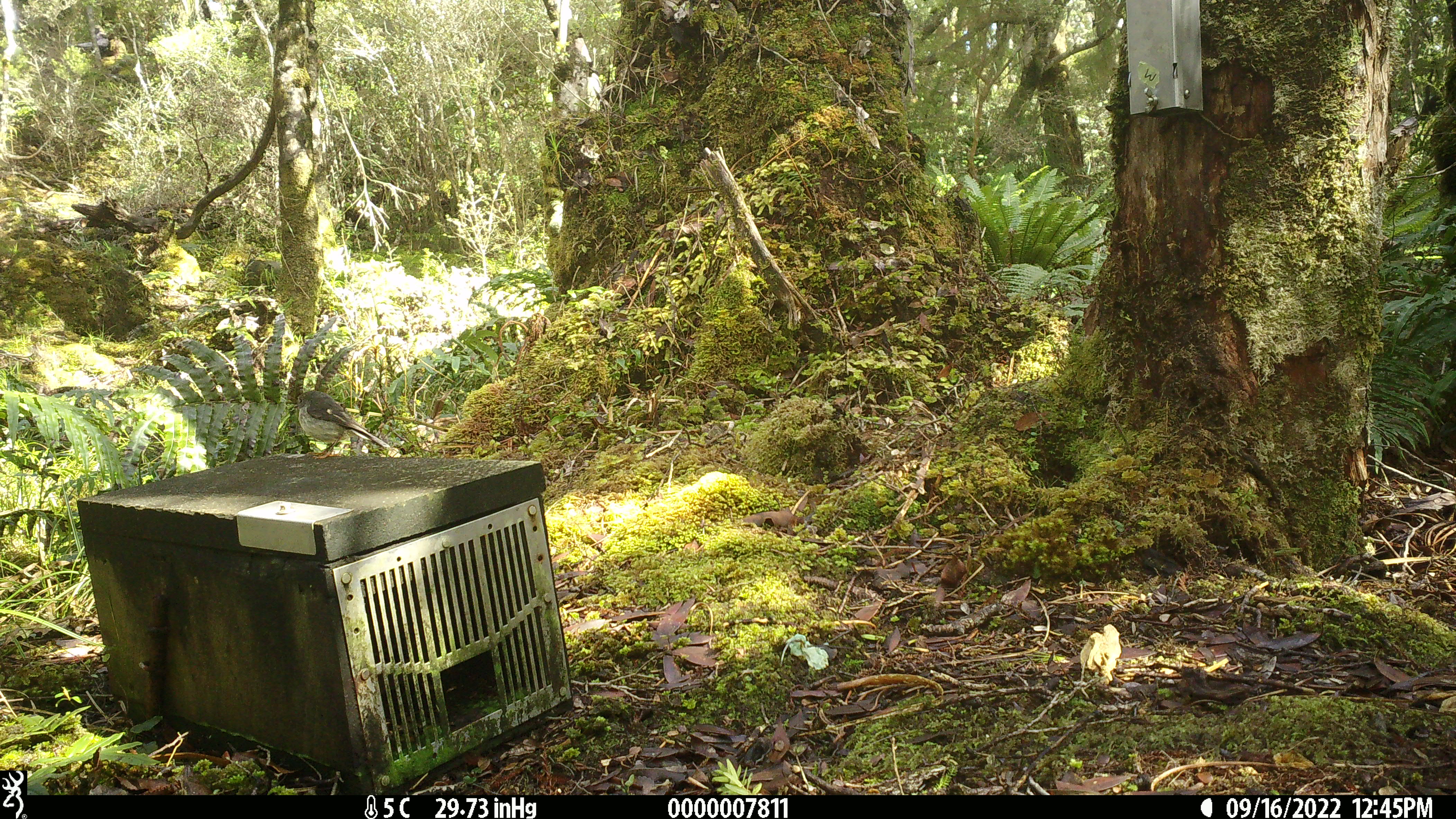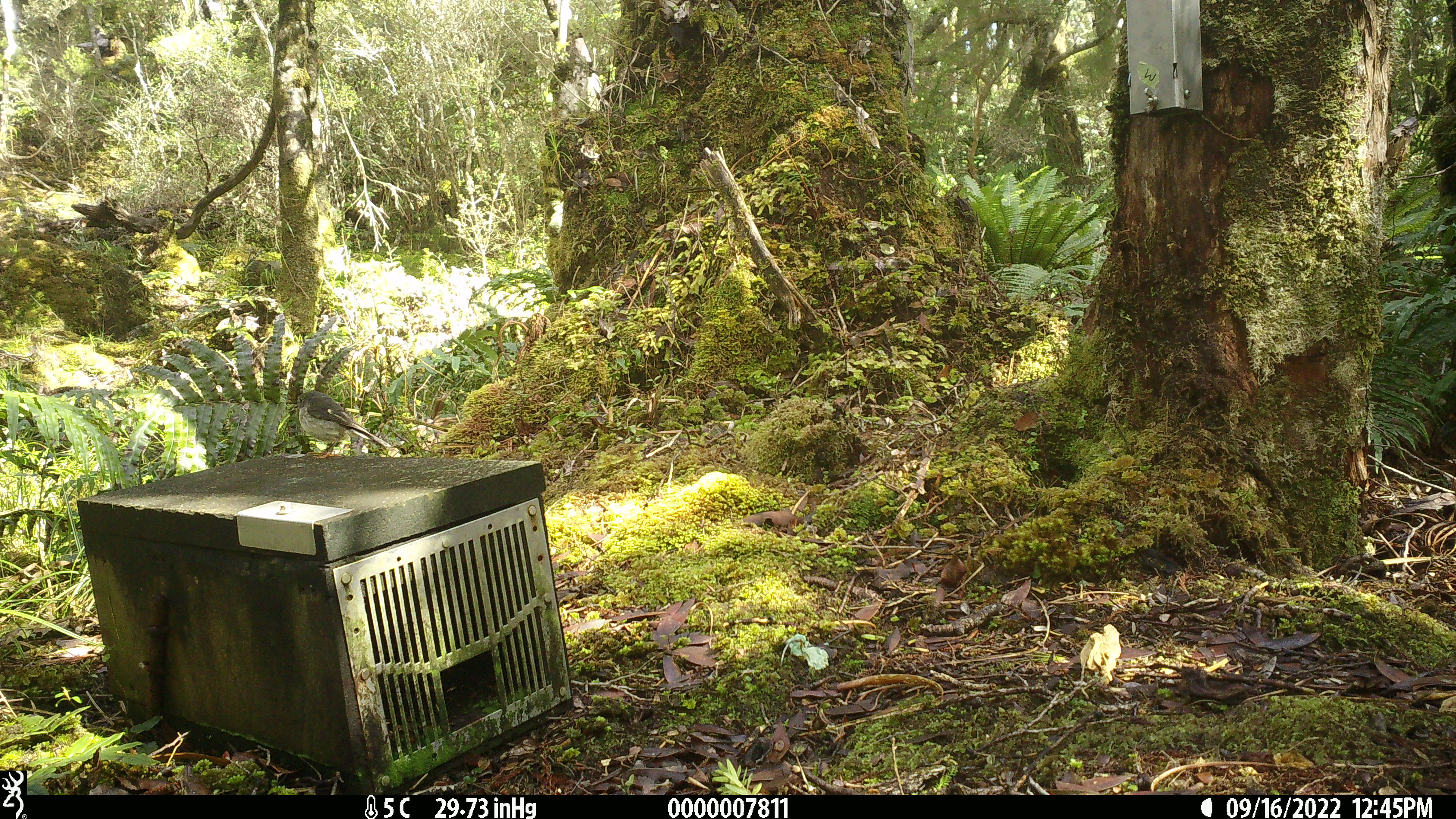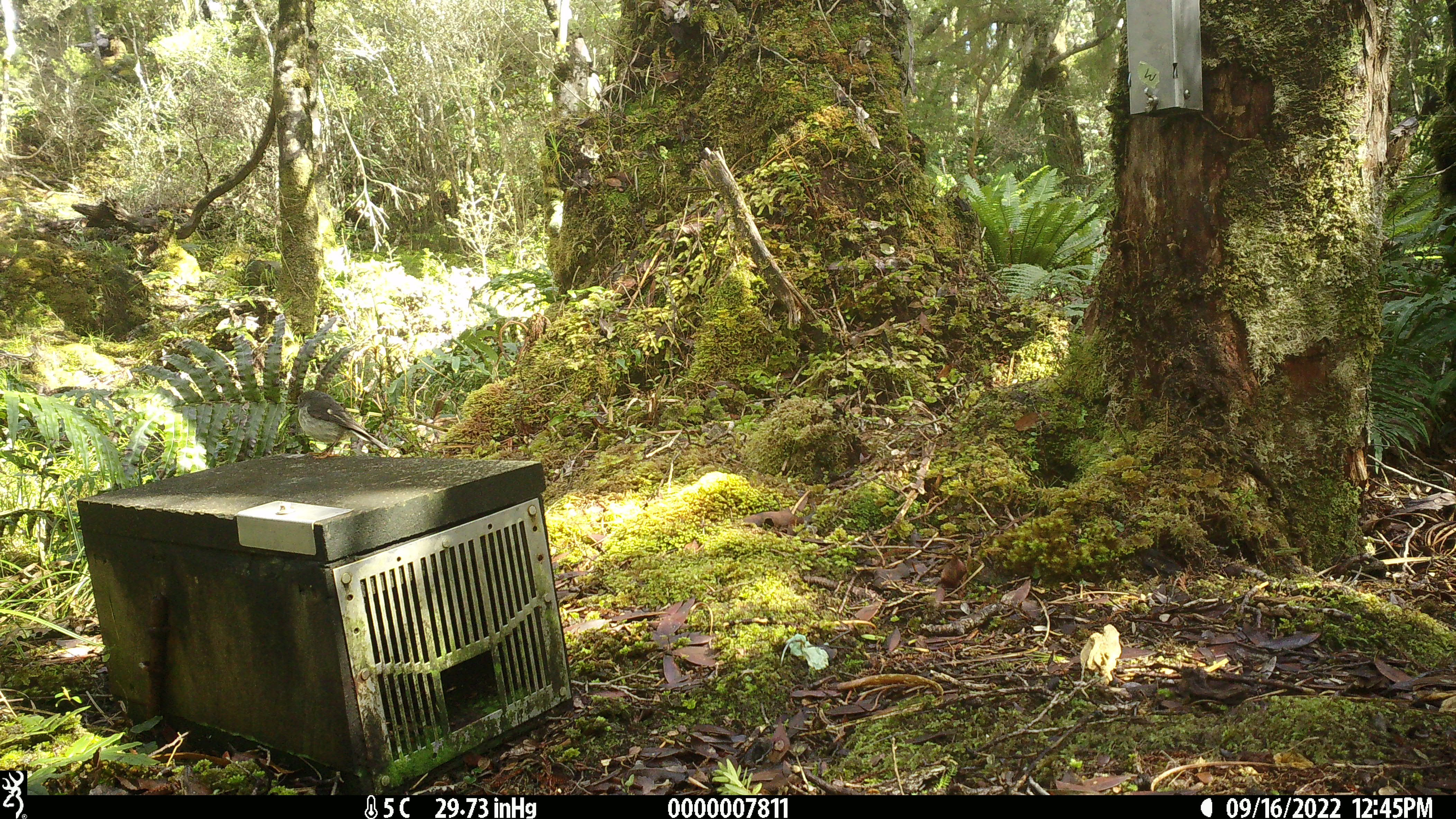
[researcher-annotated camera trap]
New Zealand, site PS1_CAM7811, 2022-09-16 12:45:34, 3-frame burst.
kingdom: Animalia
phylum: Chordata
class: Aves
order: Passeriformes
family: Petroicidae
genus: Petroica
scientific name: Petroica macrocephala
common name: tomtit